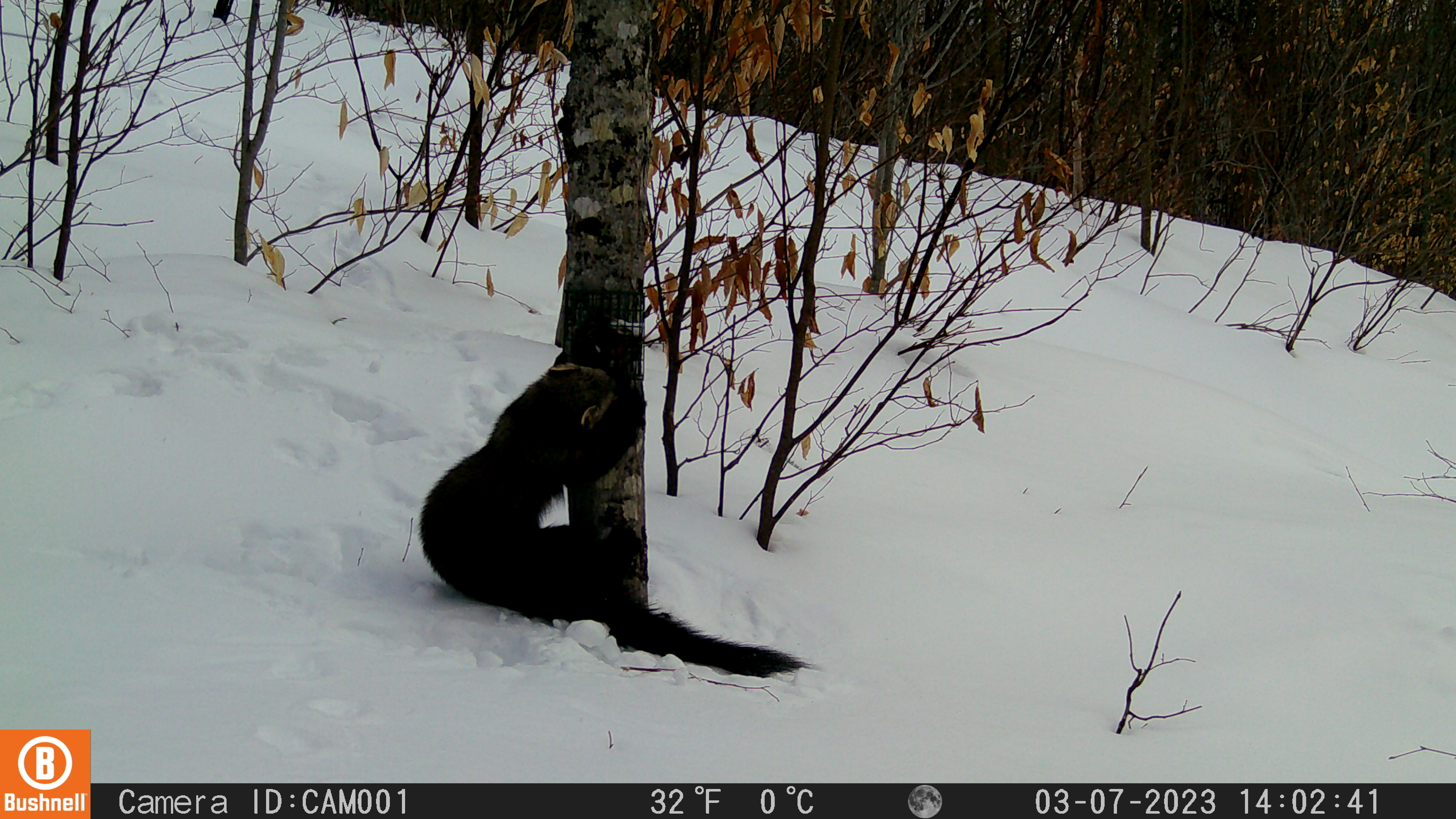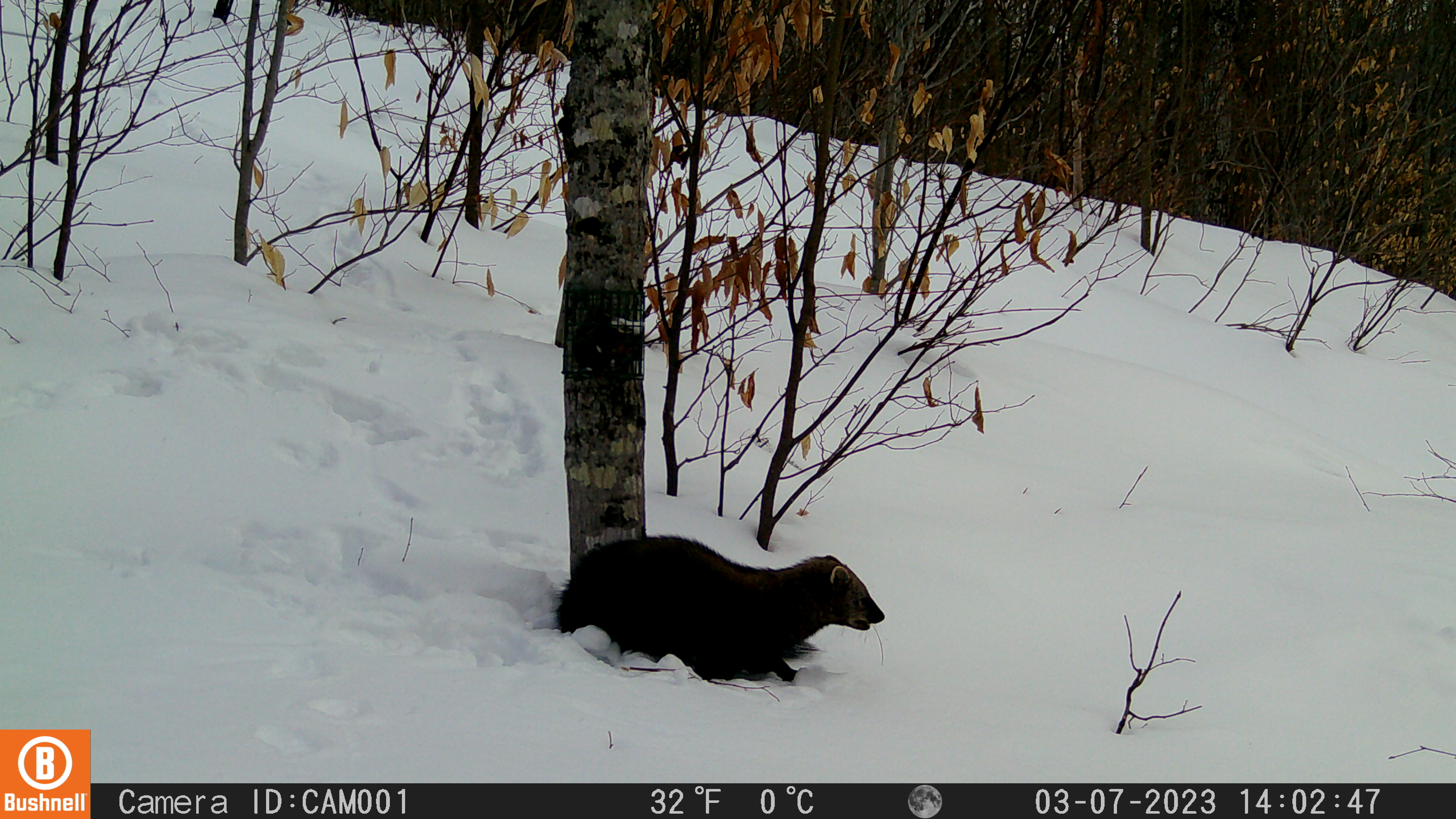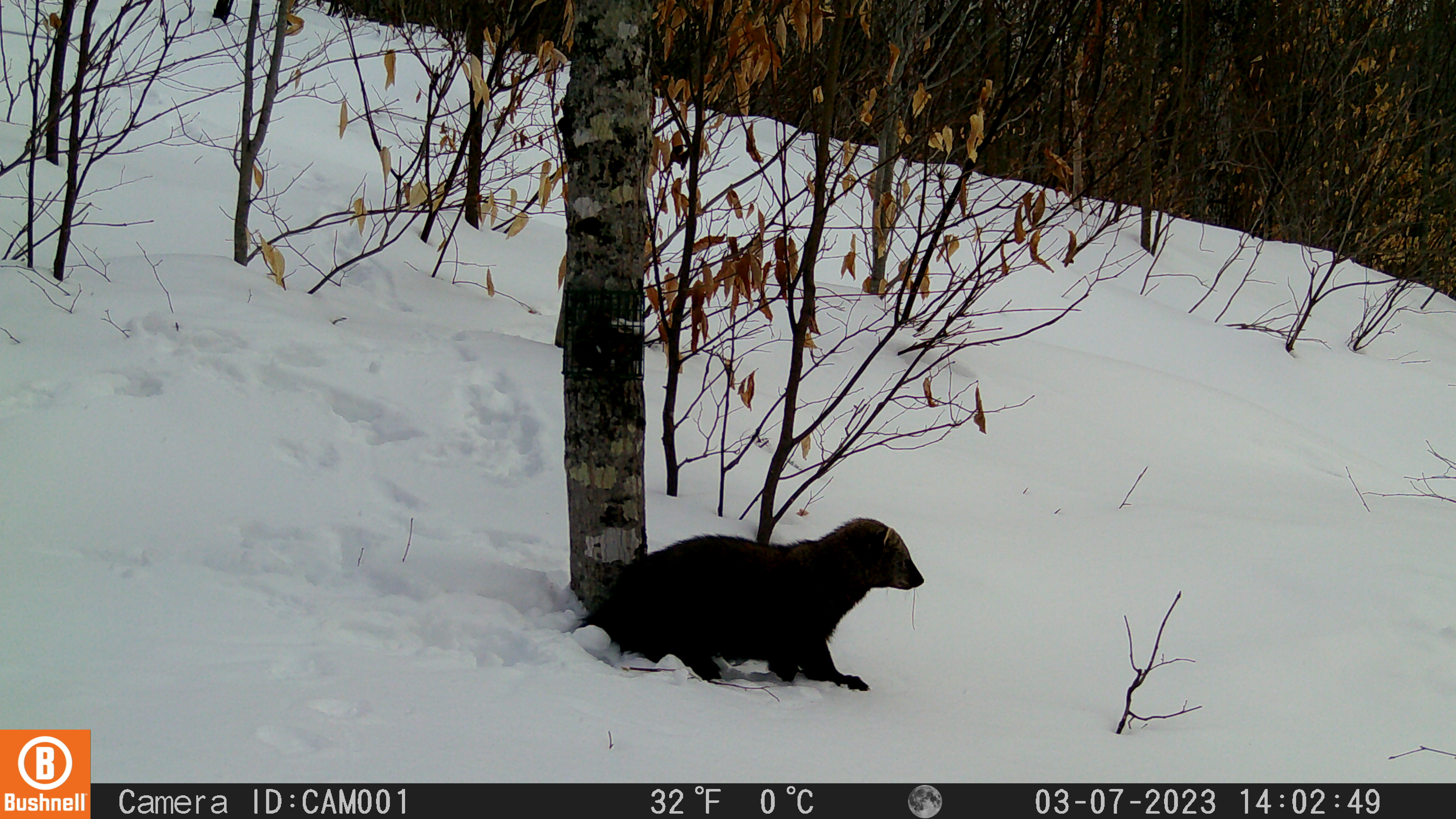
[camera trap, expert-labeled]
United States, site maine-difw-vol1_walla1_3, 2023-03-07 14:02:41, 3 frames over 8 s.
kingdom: Animalia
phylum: Chordata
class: Mammalia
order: Carnivora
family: Mustelidae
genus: Pekania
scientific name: Pekania pennanti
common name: fisher